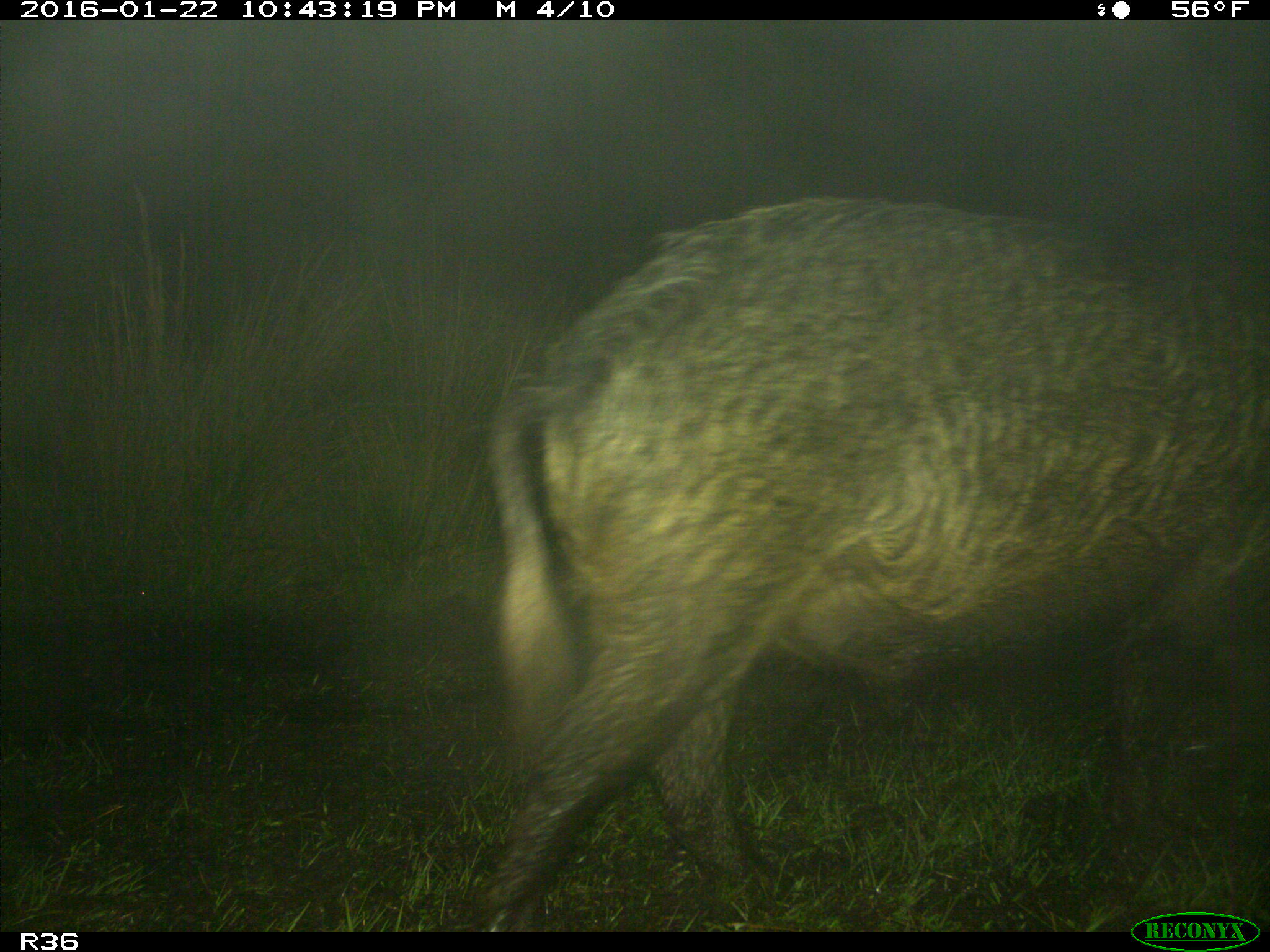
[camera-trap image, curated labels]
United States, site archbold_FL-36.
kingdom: Animalia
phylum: Chordata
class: Mammalia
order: Artiodactyla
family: Suidae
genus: Sus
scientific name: Sus scrofa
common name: wild boar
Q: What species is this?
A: Sus scrofa (wild boar).